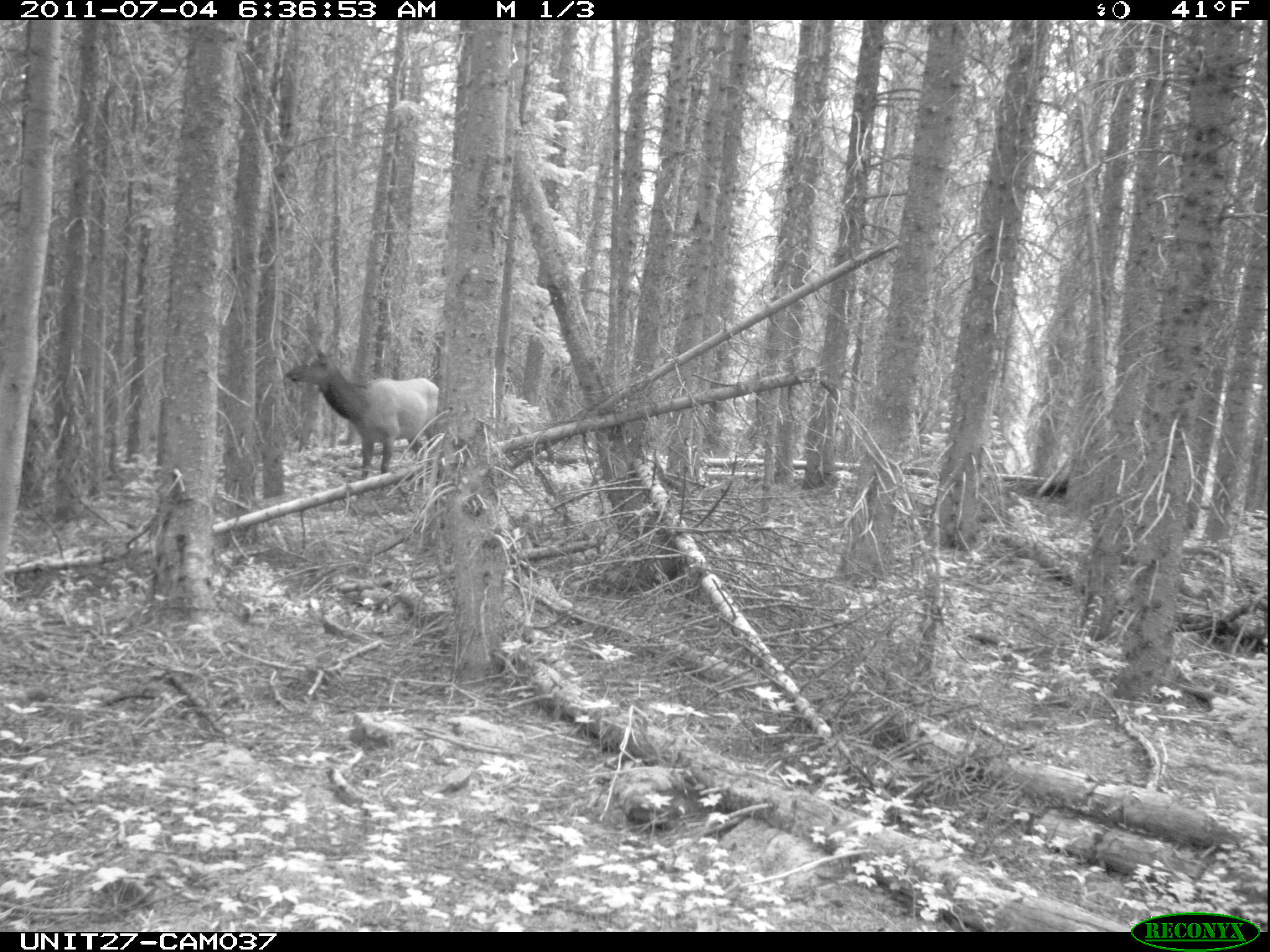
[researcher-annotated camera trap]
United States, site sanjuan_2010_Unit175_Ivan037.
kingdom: Animalia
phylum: Chordata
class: Mammalia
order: Artiodactyla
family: Cervidae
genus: Cervus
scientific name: Cervus elaphus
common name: red deer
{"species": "Cervus elaphus (red deer)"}